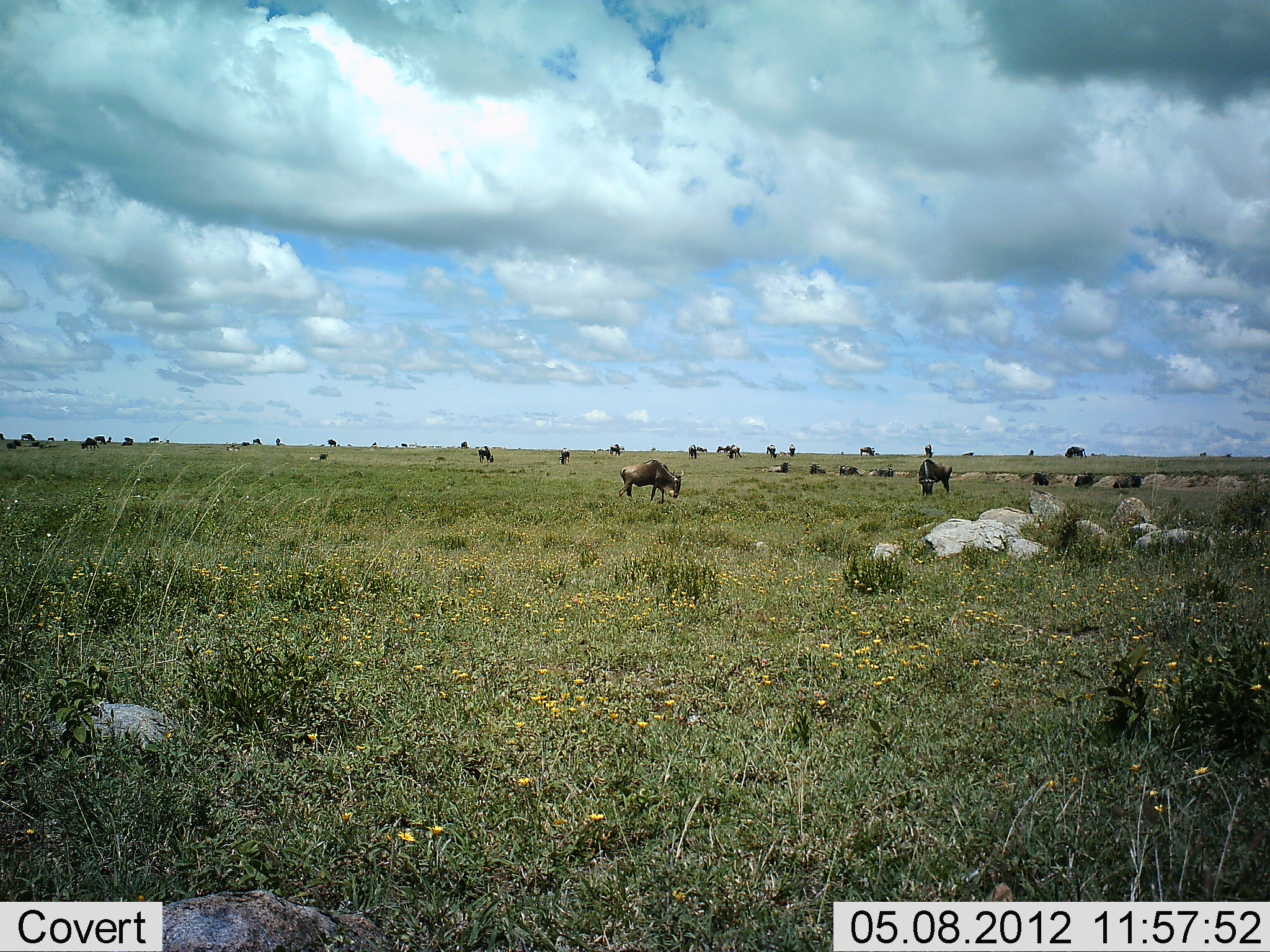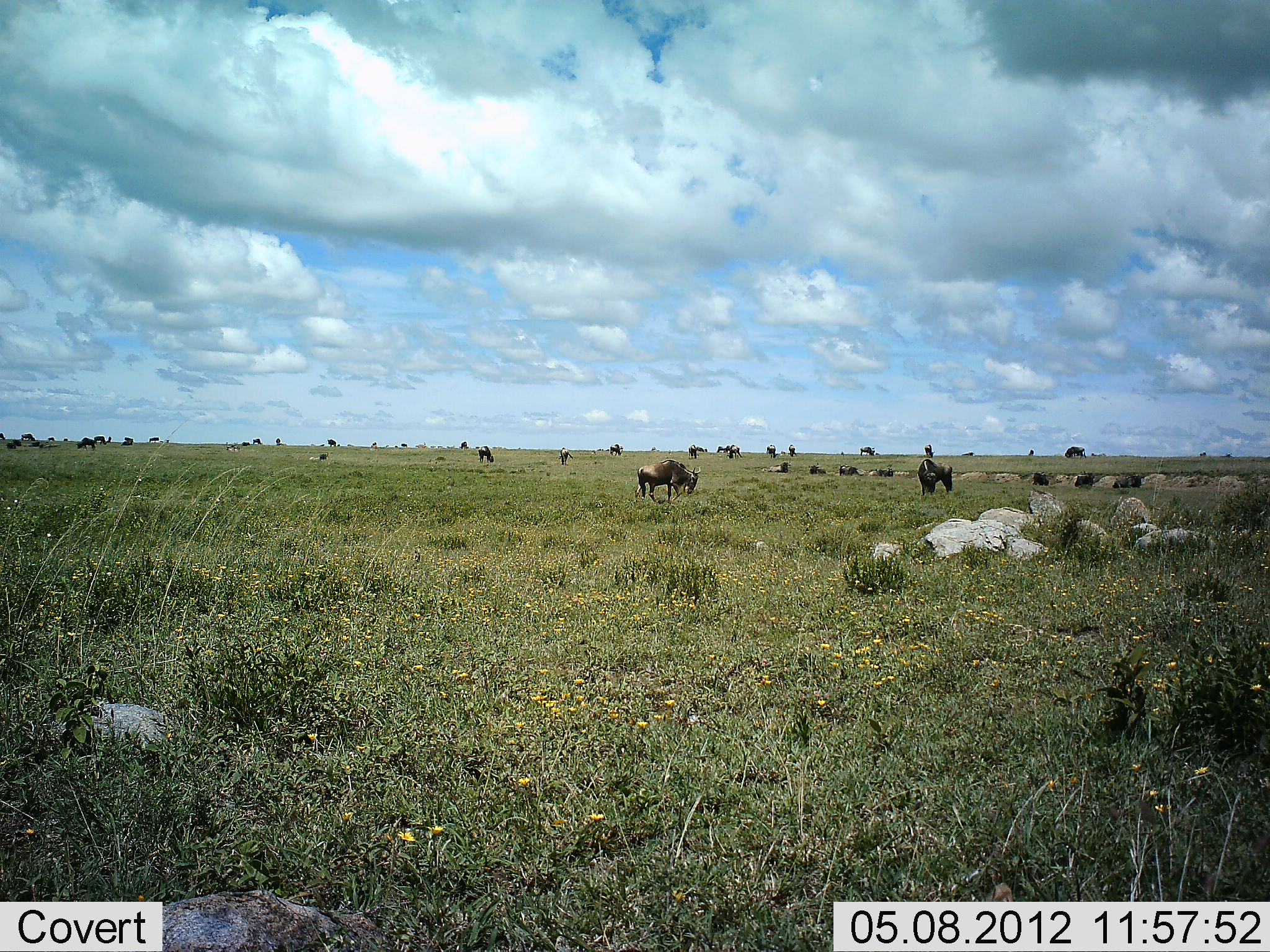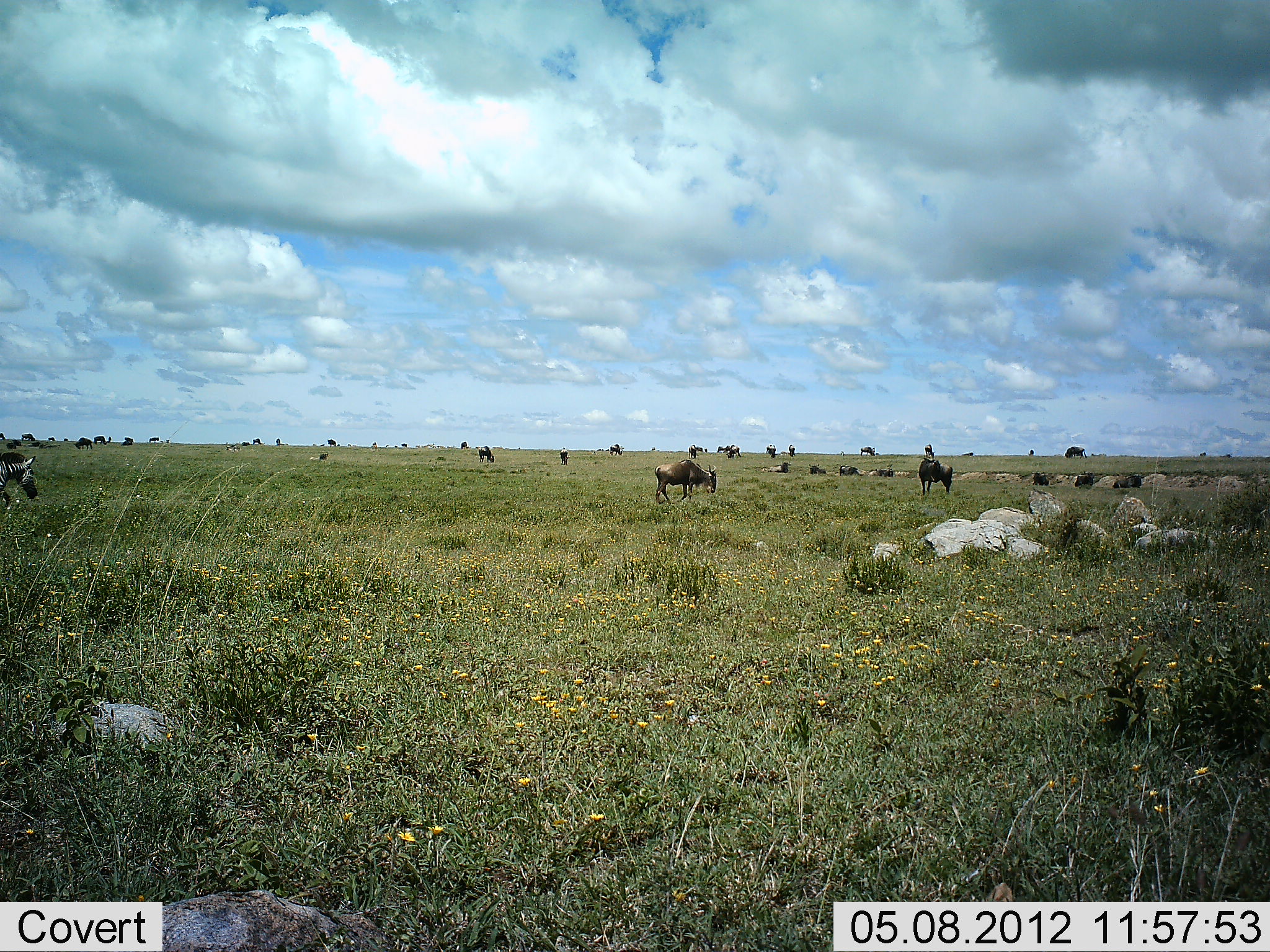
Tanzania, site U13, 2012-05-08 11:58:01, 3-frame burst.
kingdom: Animalia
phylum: Chordata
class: Mammalia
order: Artiodactyla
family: Bovidae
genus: Connochaetes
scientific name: Connochaetes taurinus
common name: blue wildebeest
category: wildebeest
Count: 11-50.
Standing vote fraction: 55%.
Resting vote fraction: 9%.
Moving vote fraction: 64%.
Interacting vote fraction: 0%.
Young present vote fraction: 0%.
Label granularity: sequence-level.